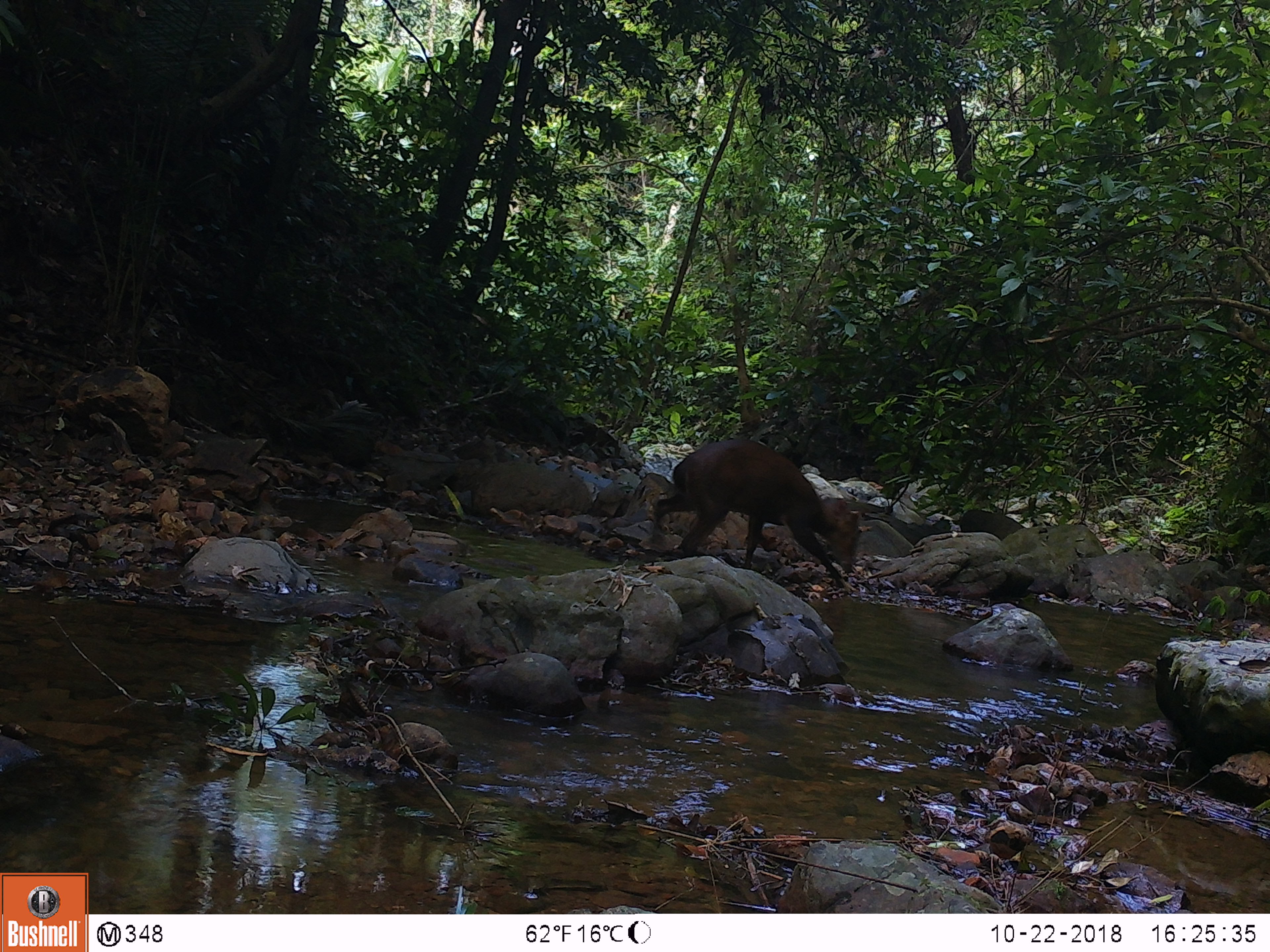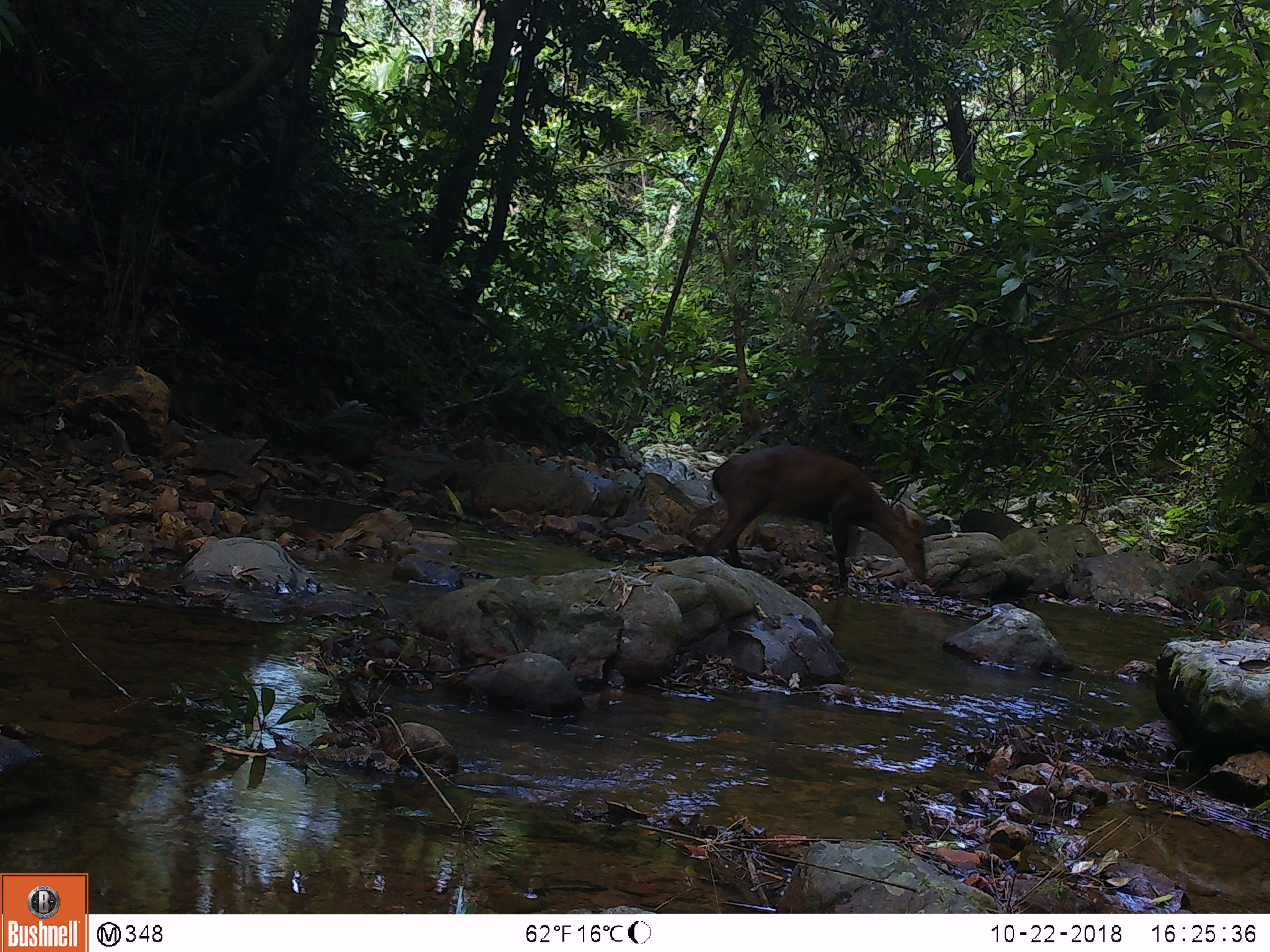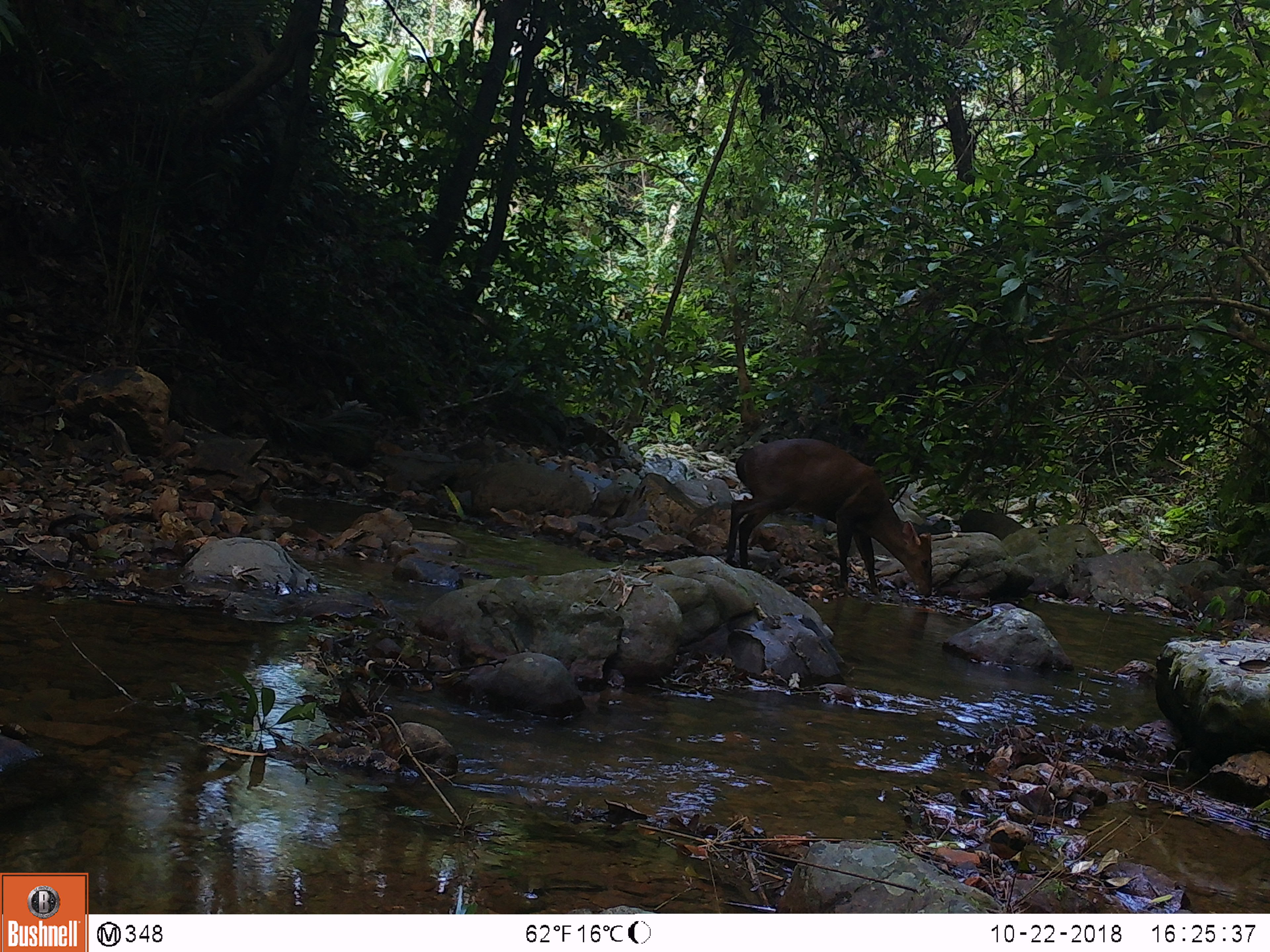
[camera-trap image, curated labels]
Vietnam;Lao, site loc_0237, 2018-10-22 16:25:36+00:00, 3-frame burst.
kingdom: Animalia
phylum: Chordata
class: Mammalia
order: Artiodactyla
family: Cervidae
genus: Muntiacus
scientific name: Muntiacus vuquangensis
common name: large-antlered muntjac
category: large antlered muntjac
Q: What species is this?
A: Large antlered muntjac (large-antlered muntjac) (Muntiacus vuquangensis).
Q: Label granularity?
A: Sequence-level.